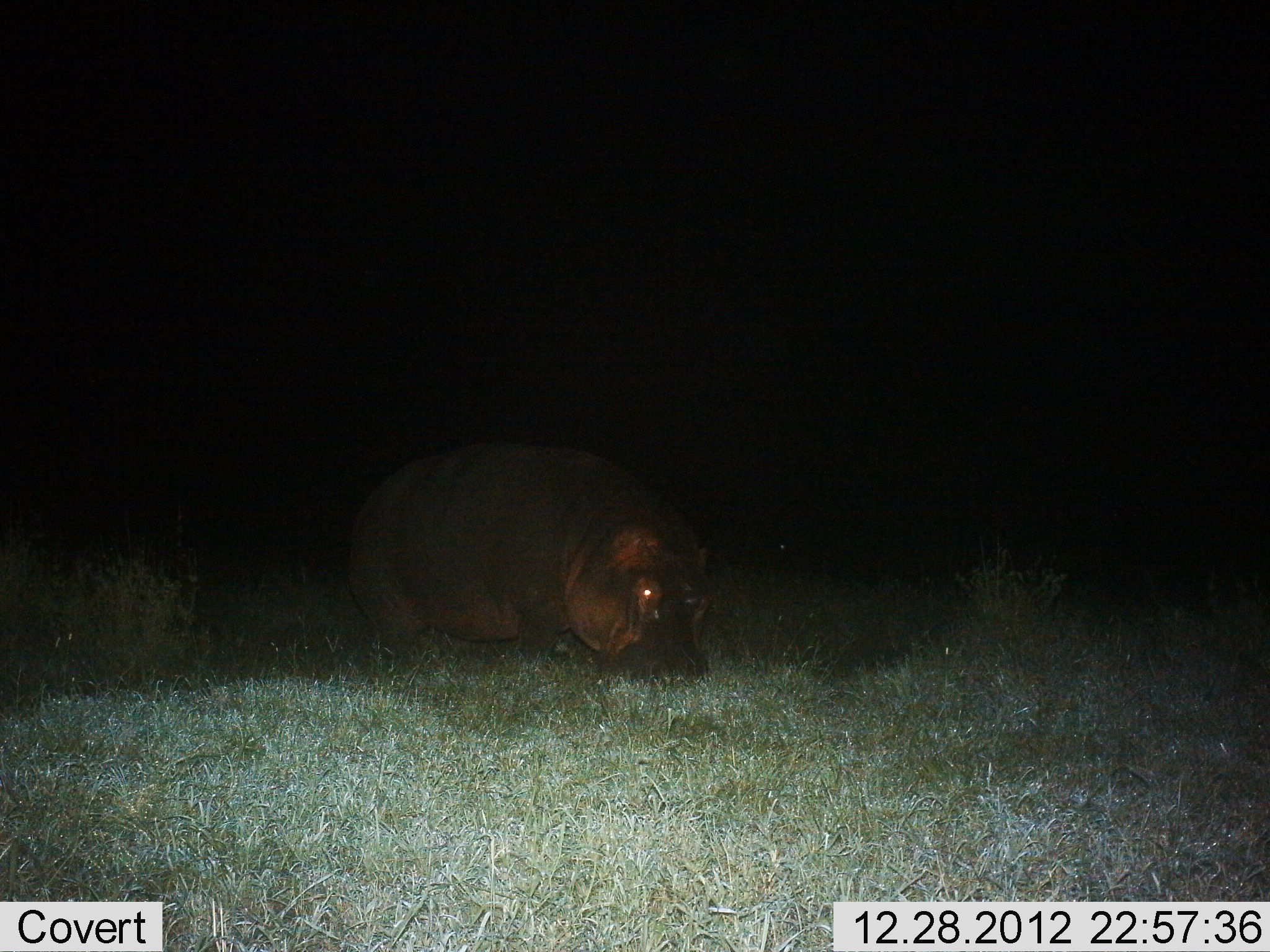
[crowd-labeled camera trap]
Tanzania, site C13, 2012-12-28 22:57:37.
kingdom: Animalia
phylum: Chordata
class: Mammalia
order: Artiodactyla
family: Hippopotamidae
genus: Hippopotamus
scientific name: Hippopotamus amphibius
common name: hippopotamus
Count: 1.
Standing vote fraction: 19%.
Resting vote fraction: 0%.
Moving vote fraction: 0%.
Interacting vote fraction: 0%.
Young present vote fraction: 0%.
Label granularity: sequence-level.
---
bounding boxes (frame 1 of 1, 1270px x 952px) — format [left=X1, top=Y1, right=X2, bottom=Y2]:
animal: [left=342, top=440, right=712, bottom=684]